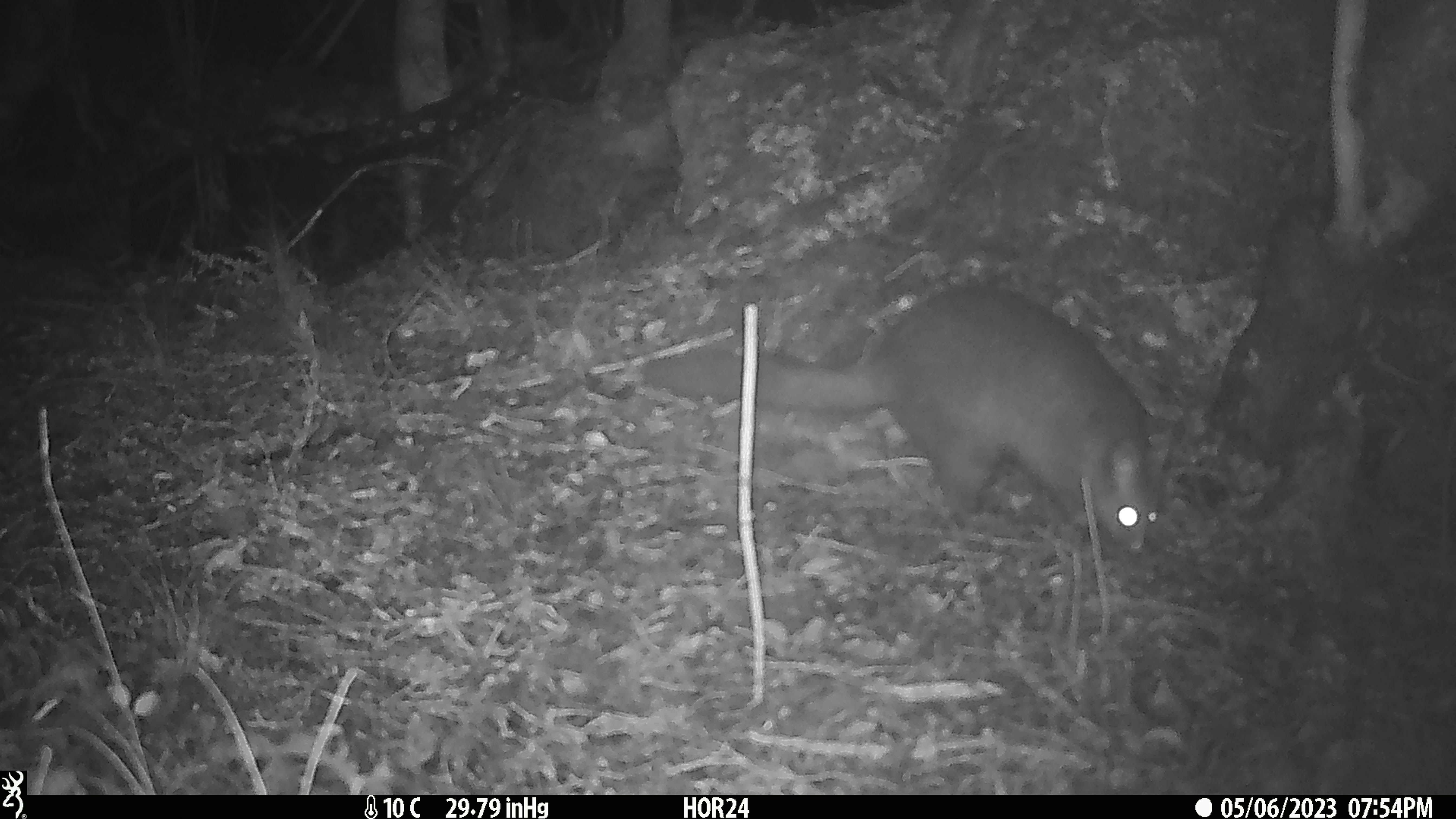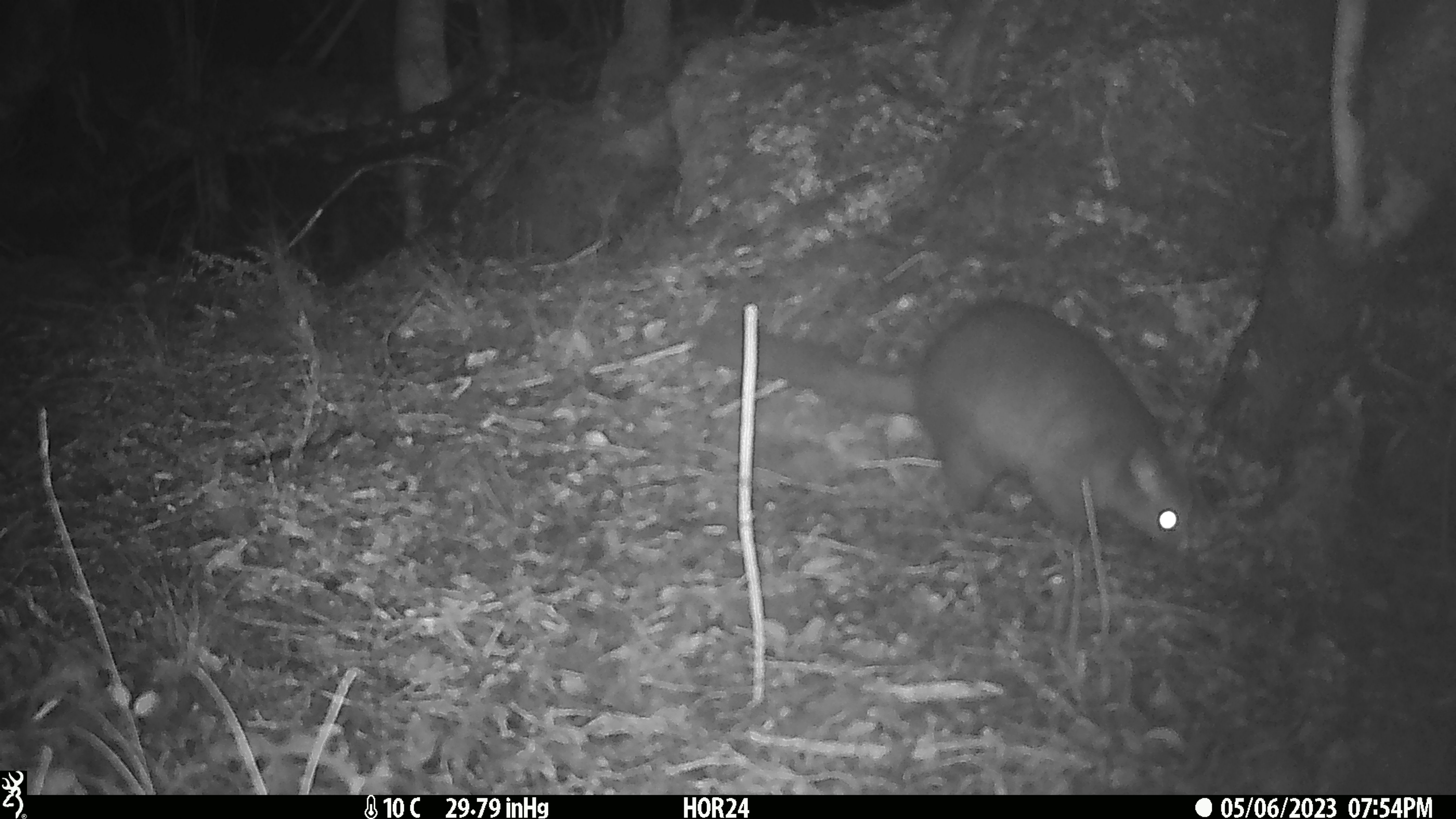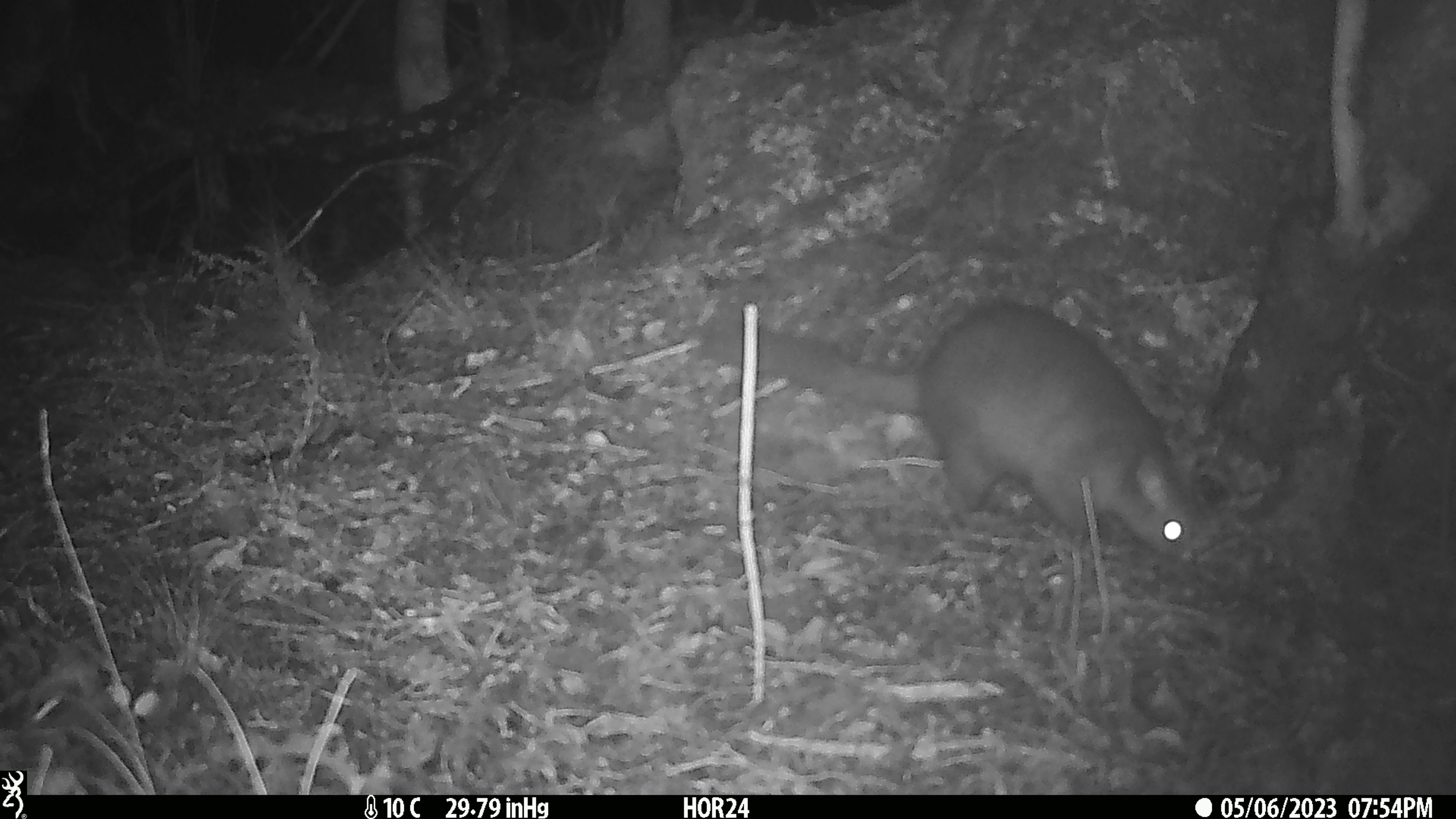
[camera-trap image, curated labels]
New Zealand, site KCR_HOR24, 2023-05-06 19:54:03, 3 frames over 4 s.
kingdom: Animalia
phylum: Chordata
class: Mammalia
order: Diprotodontia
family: Phalangeridae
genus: Trichosurus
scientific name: Trichosurus vulpecula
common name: common brushtail possum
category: possum